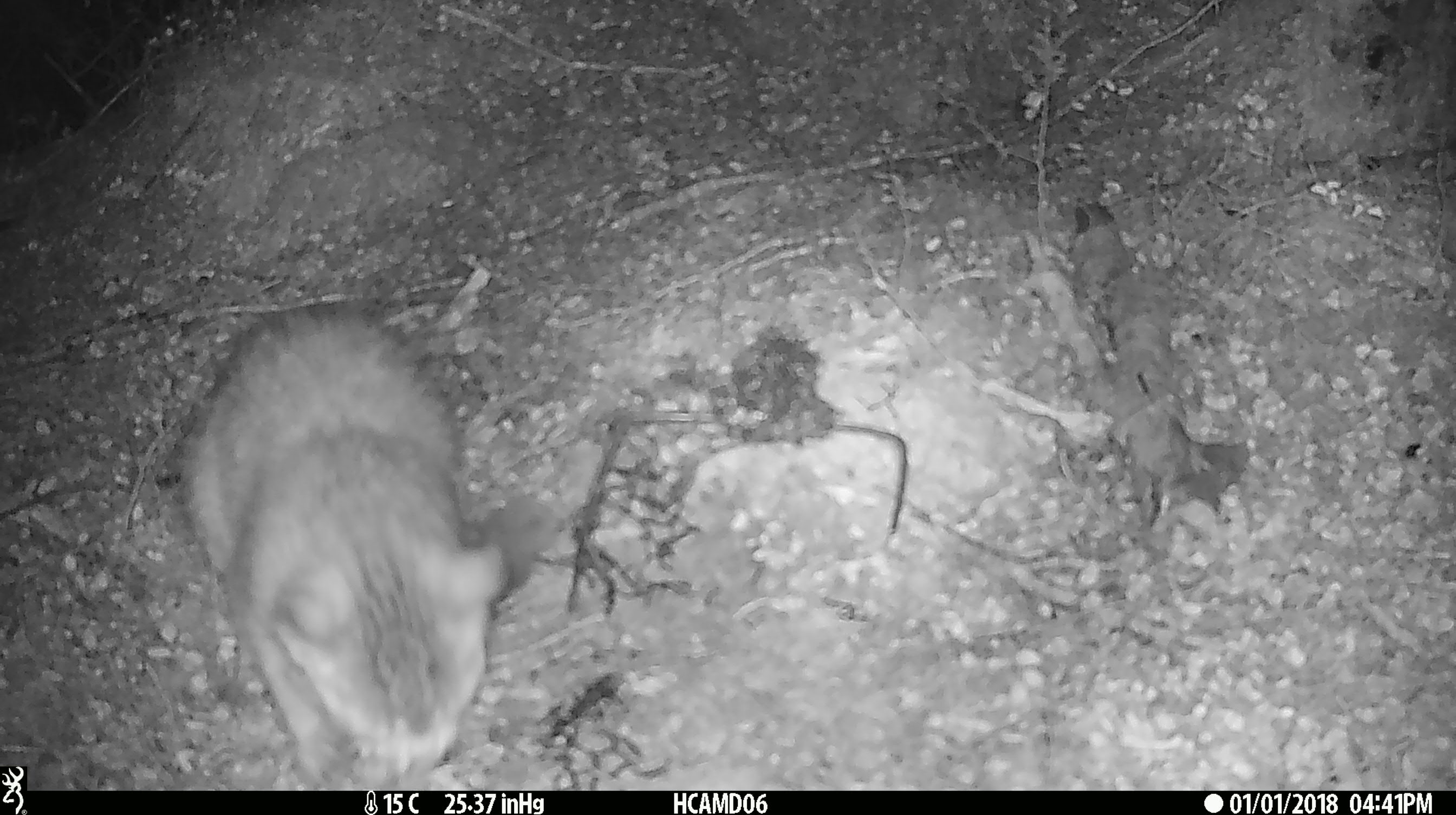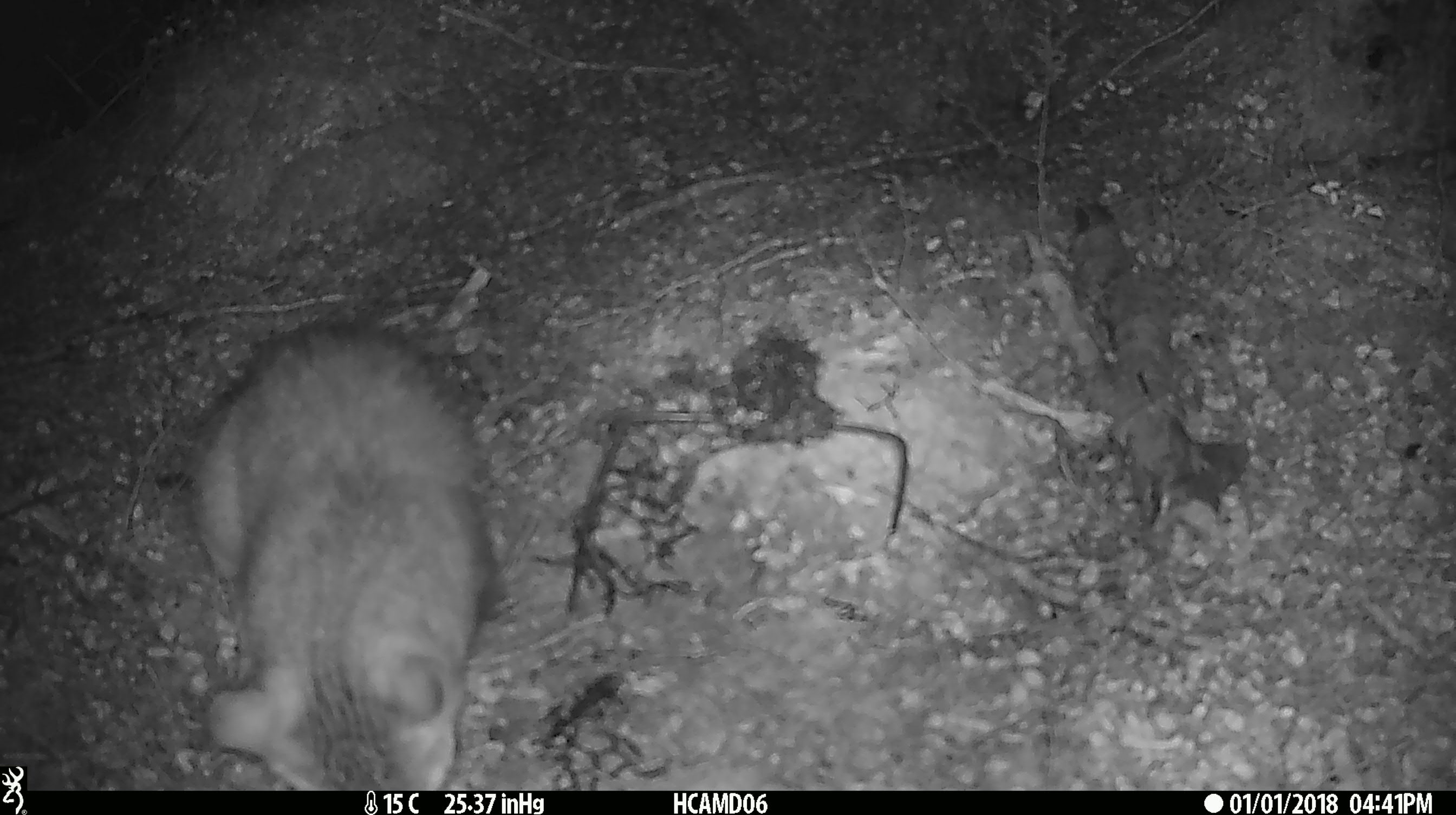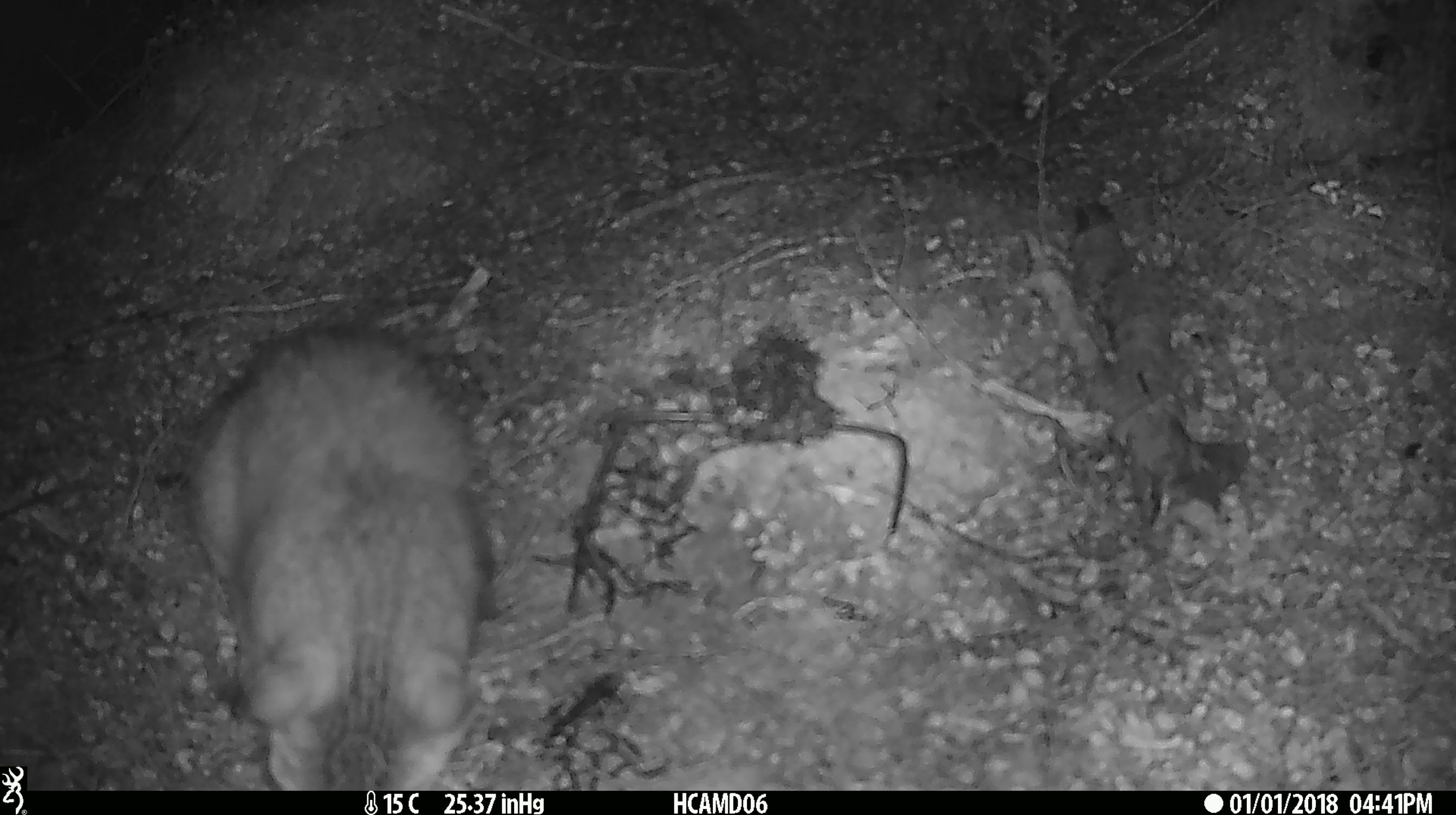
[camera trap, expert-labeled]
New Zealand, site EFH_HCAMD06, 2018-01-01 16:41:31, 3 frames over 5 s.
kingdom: Animalia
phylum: Chordata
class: Mammalia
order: Carnivora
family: Felidae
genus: Felis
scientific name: Felis catus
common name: domestic cat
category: cat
Cat (domestic cat) (Felis catus).